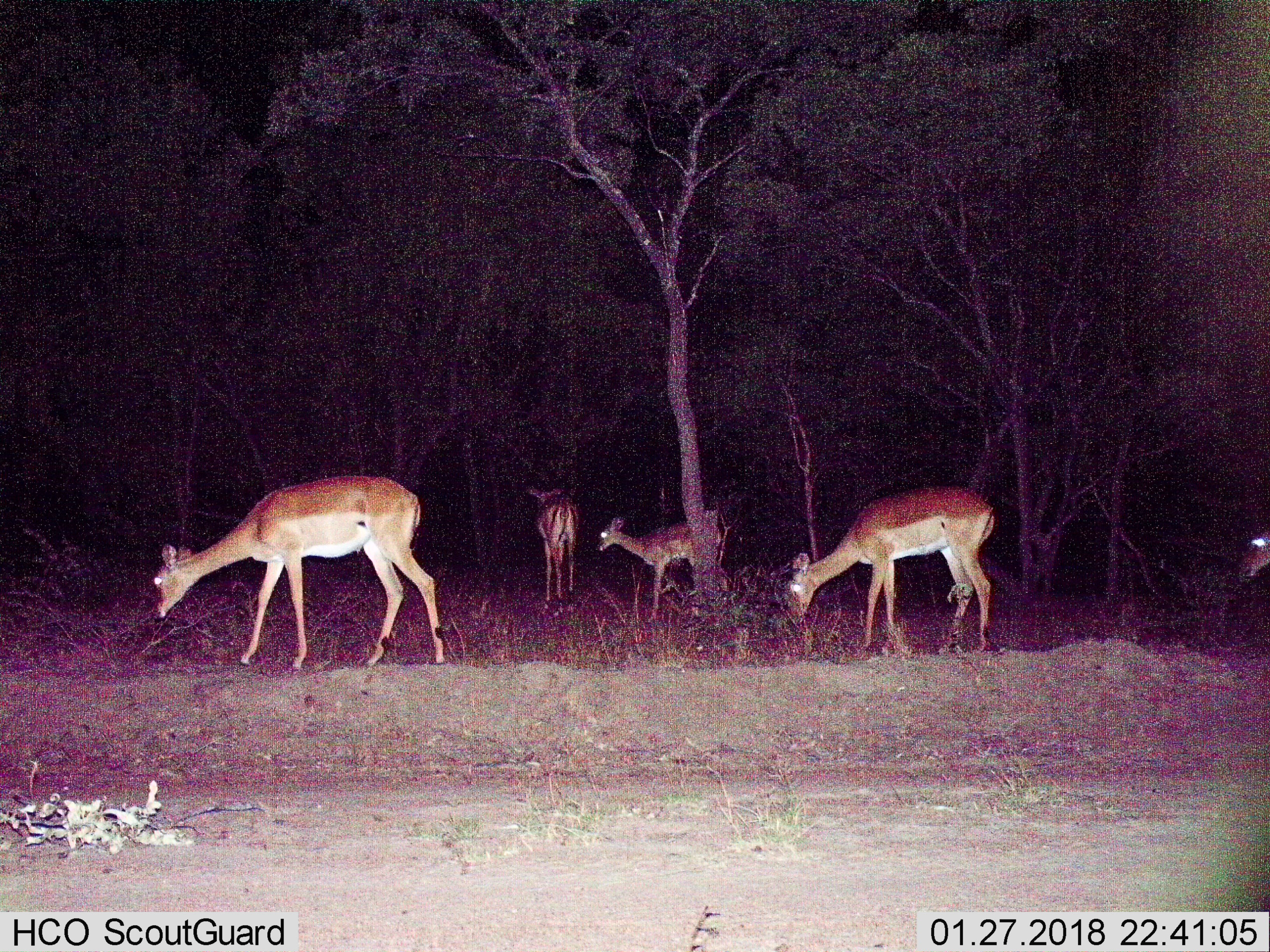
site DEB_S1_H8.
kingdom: Animalia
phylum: Chordata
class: Mammalia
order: Artiodactyla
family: Bovidae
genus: Aepyceros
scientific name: Aepyceros melampus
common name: impala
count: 5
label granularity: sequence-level